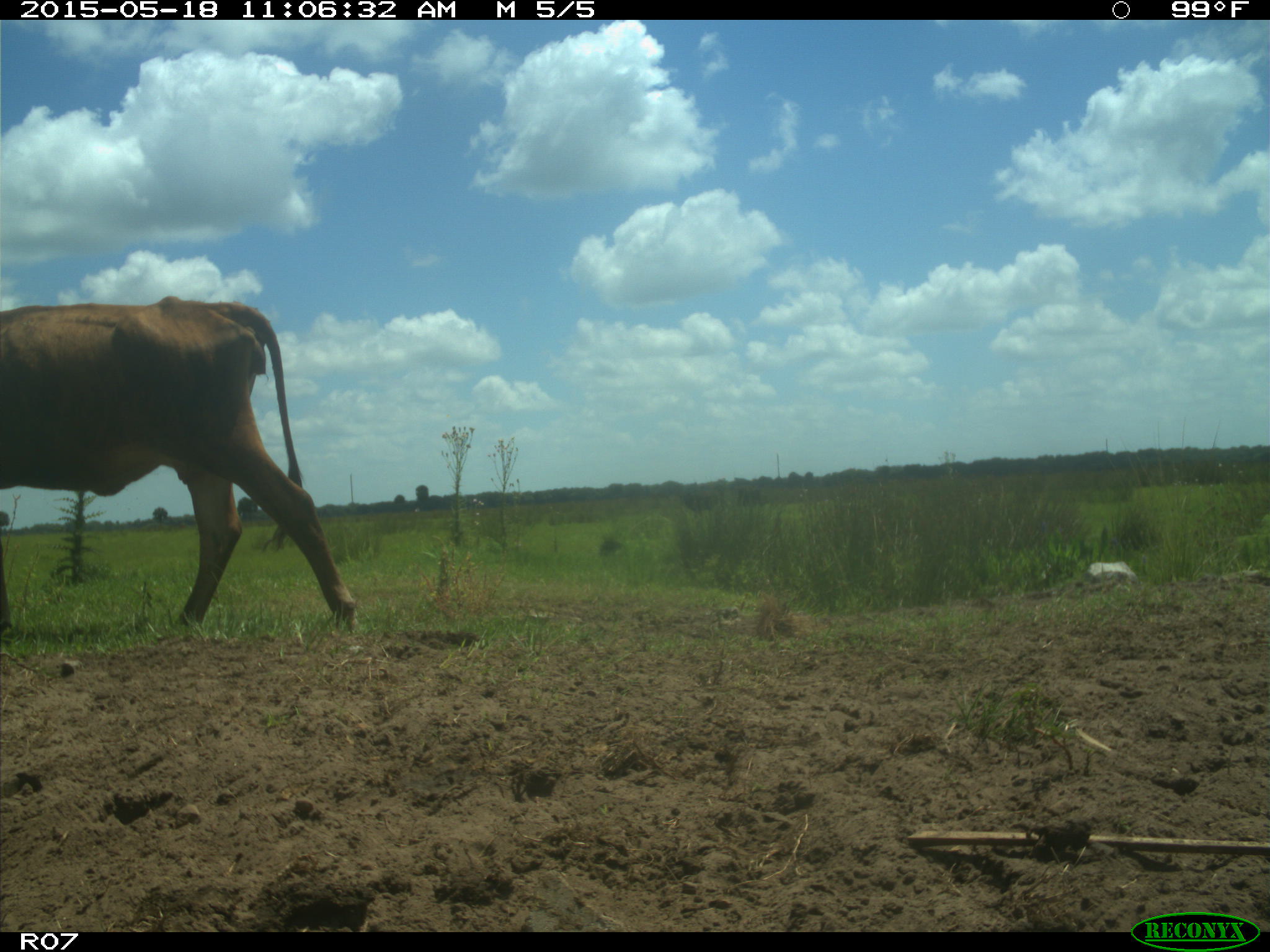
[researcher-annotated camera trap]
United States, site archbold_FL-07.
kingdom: Animalia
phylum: Chordata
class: Mammalia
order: Artiodactyla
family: Bovidae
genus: Bos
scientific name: Bos taurus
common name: domestic cow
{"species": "Bos taurus (domestic cow)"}